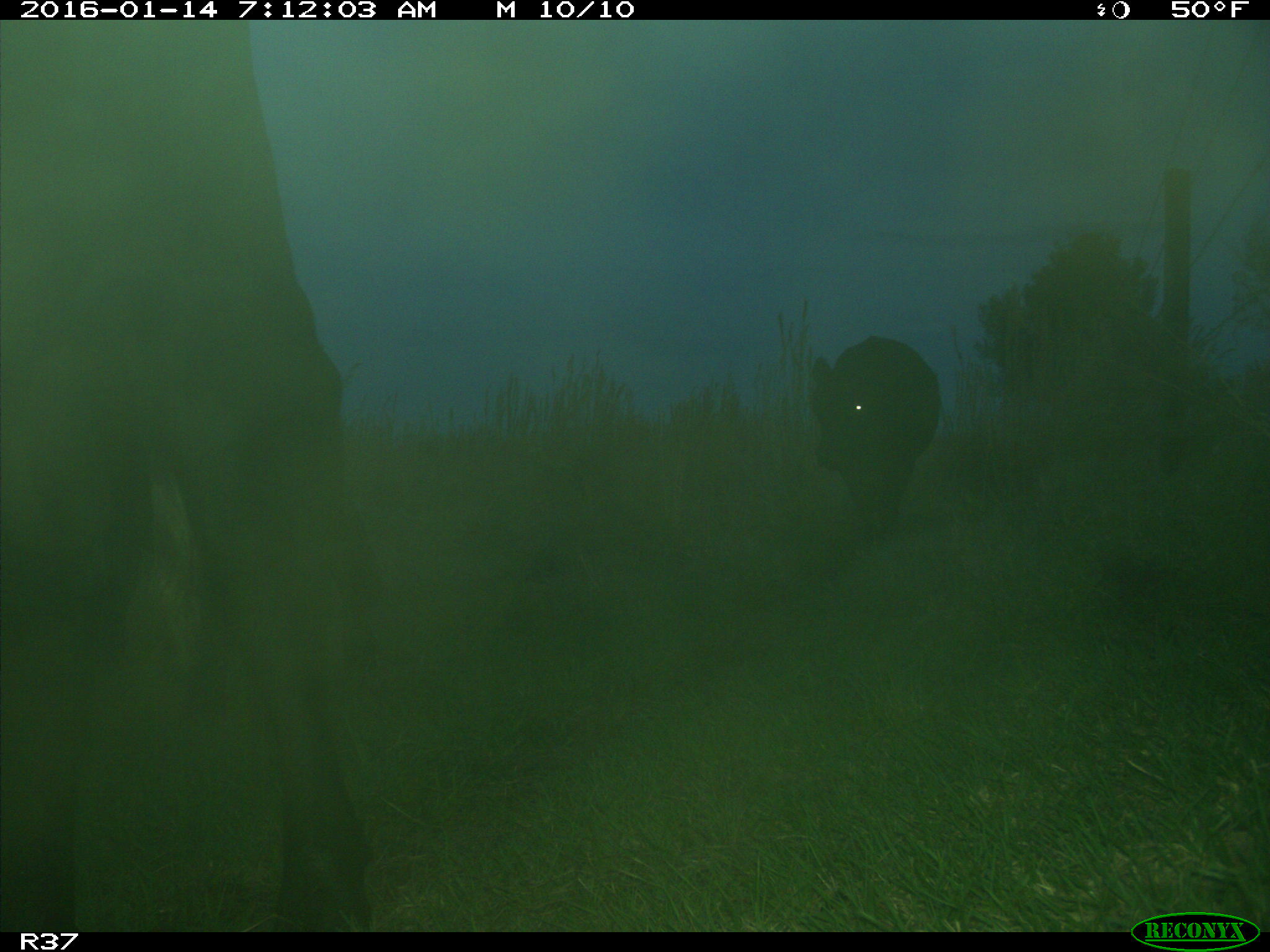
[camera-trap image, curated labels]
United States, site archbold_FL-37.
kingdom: Animalia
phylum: Chordata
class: Mammalia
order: Artiodactyla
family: Bovidae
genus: Bos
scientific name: Bos taurus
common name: domestic cow